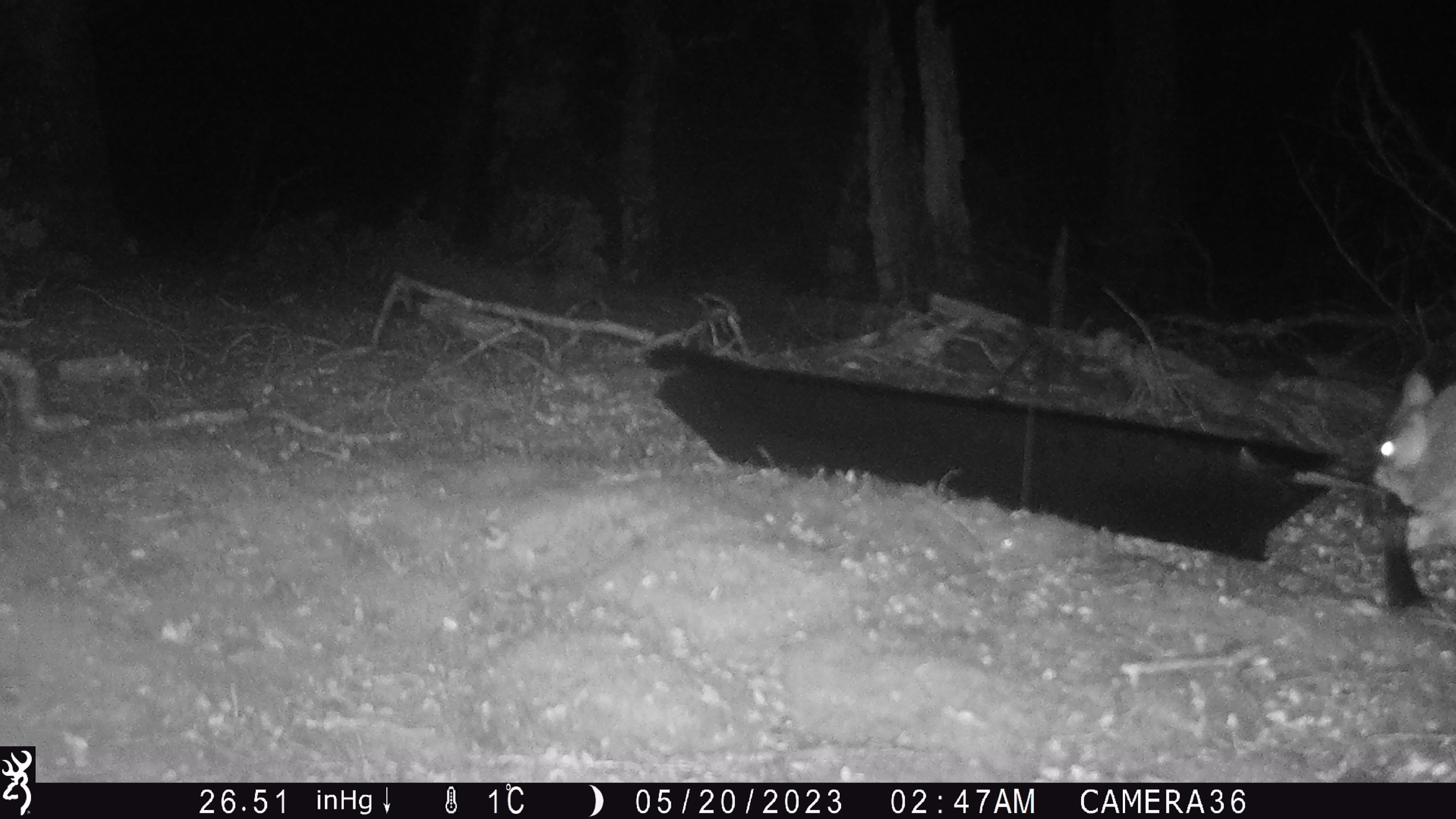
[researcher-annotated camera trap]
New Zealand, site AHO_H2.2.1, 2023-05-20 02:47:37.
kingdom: Animalia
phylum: Chordata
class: Mammalia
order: Carnivora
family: Mustelidae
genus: Mustela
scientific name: Mustela erminea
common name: stoat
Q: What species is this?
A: Stoat (Mustela erminea).